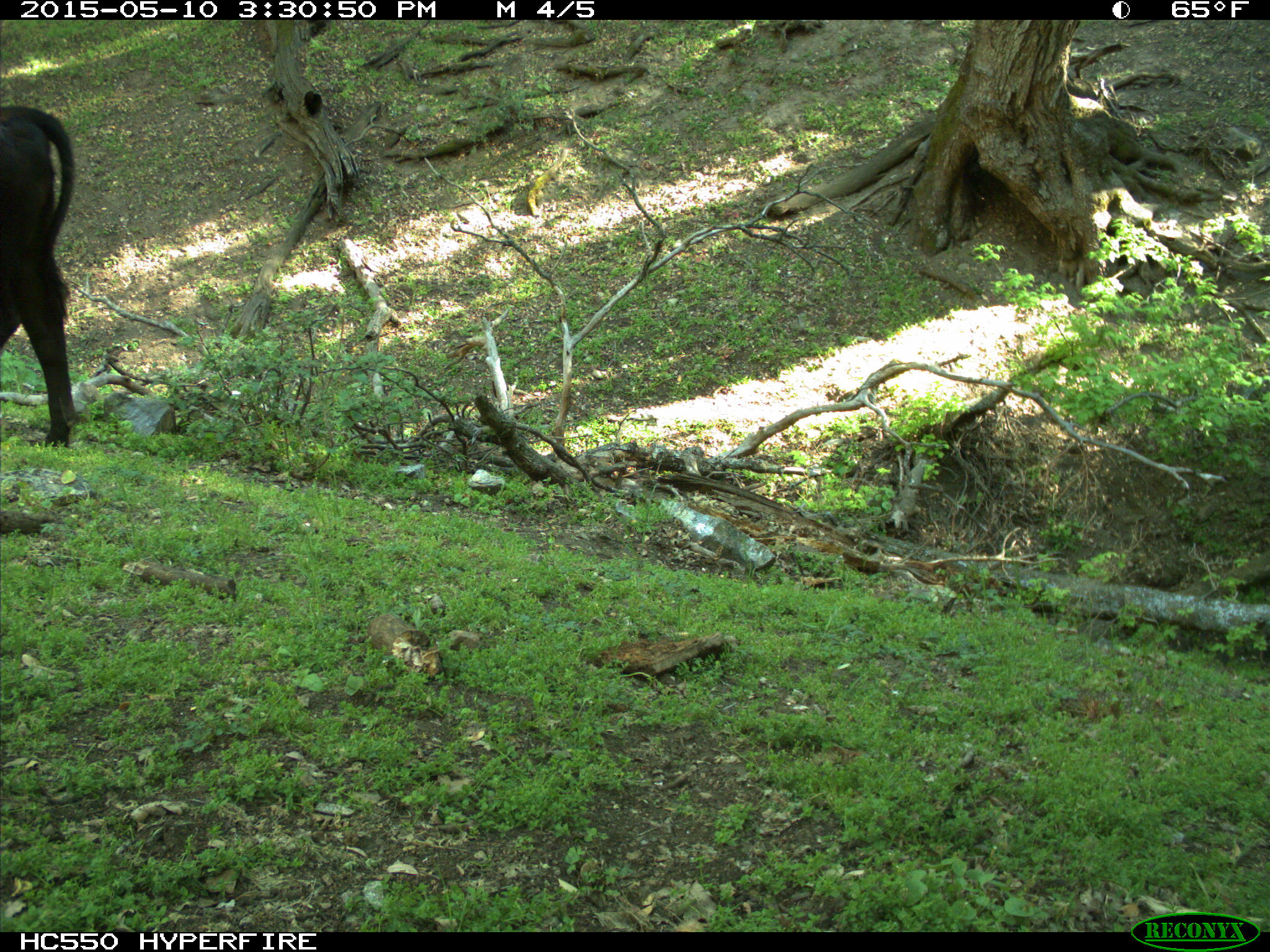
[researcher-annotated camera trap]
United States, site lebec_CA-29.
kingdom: Animalia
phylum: Chordata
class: Mammalia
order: Artiodactyla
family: Bovidae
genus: Bos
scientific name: Bos taurus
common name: domestic cow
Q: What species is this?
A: Bos taurus (domestic cow).